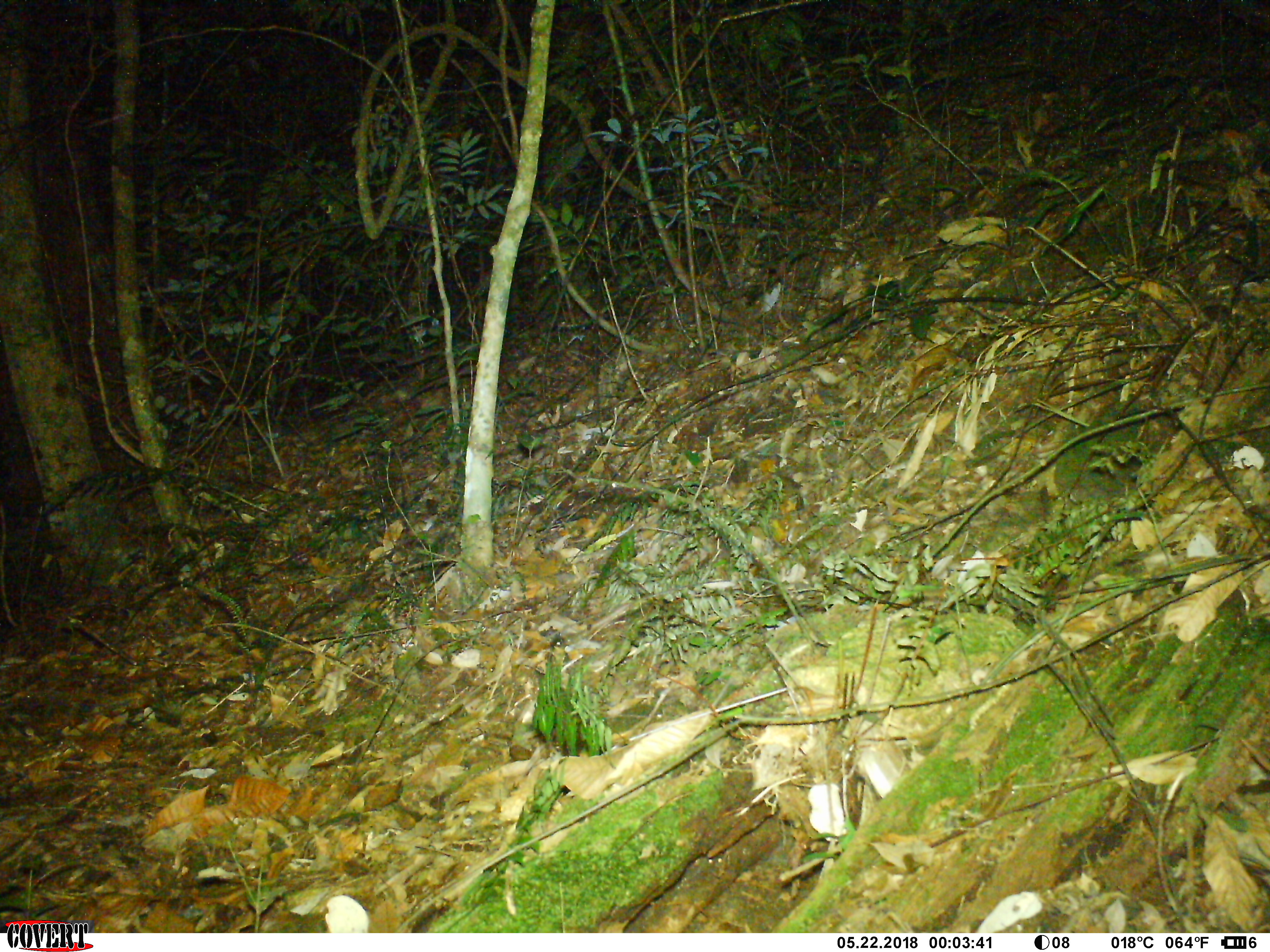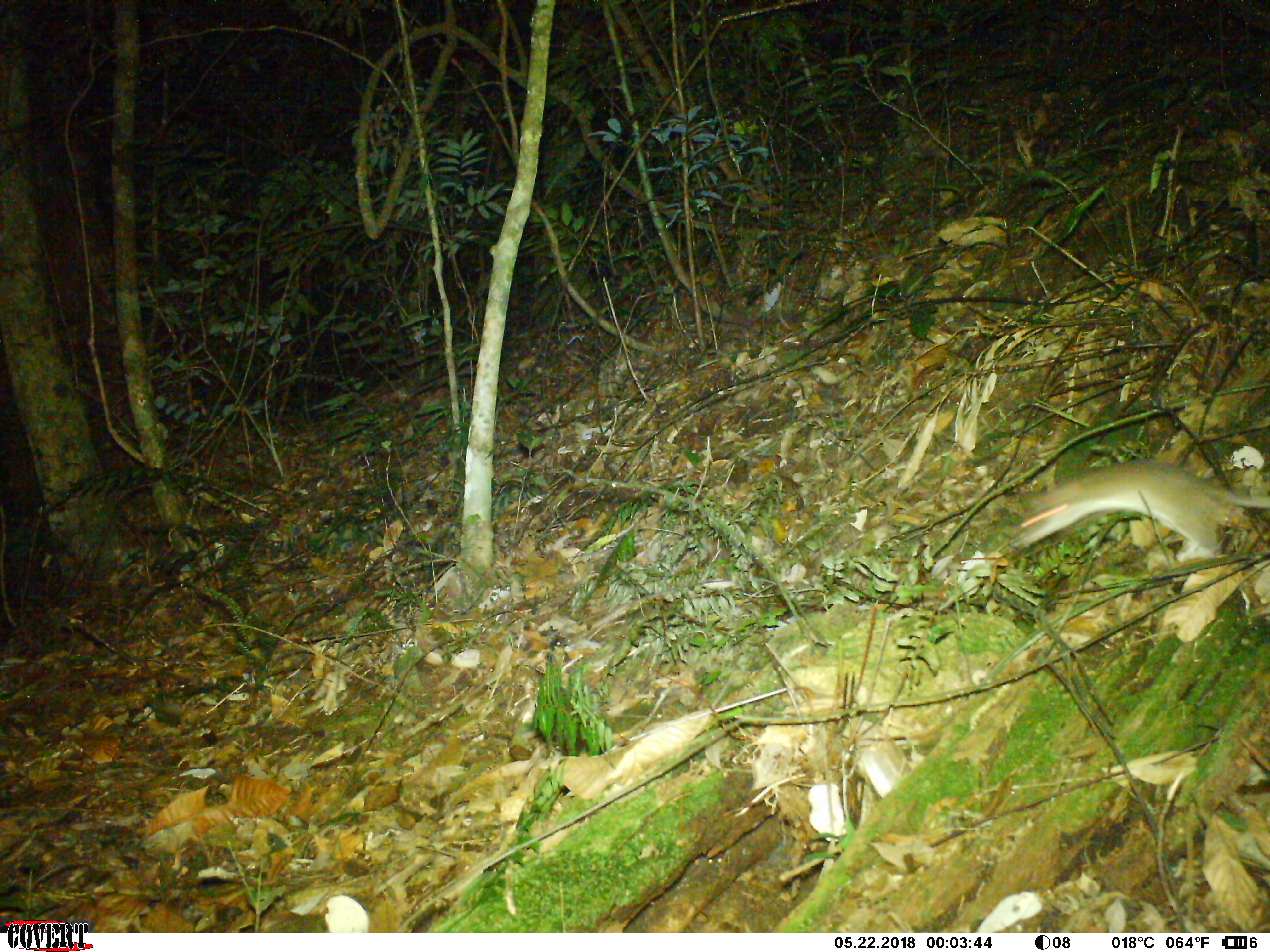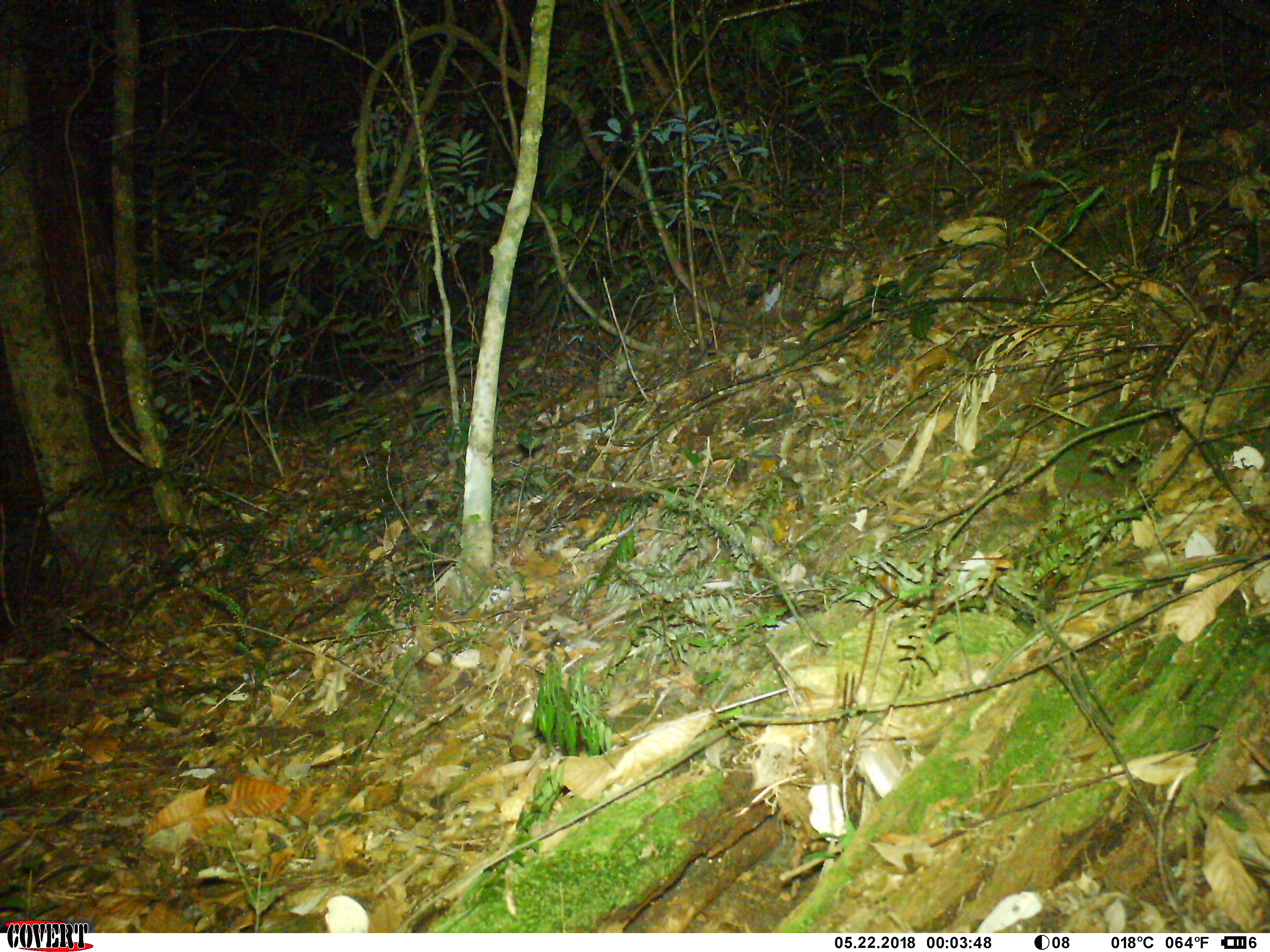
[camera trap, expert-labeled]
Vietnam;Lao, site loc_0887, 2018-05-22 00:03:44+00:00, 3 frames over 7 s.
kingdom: Animalia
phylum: Chordata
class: Mammalia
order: Rodentia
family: Muridae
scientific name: Muridae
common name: old-world mice and rats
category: unidentified murid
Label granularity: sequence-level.